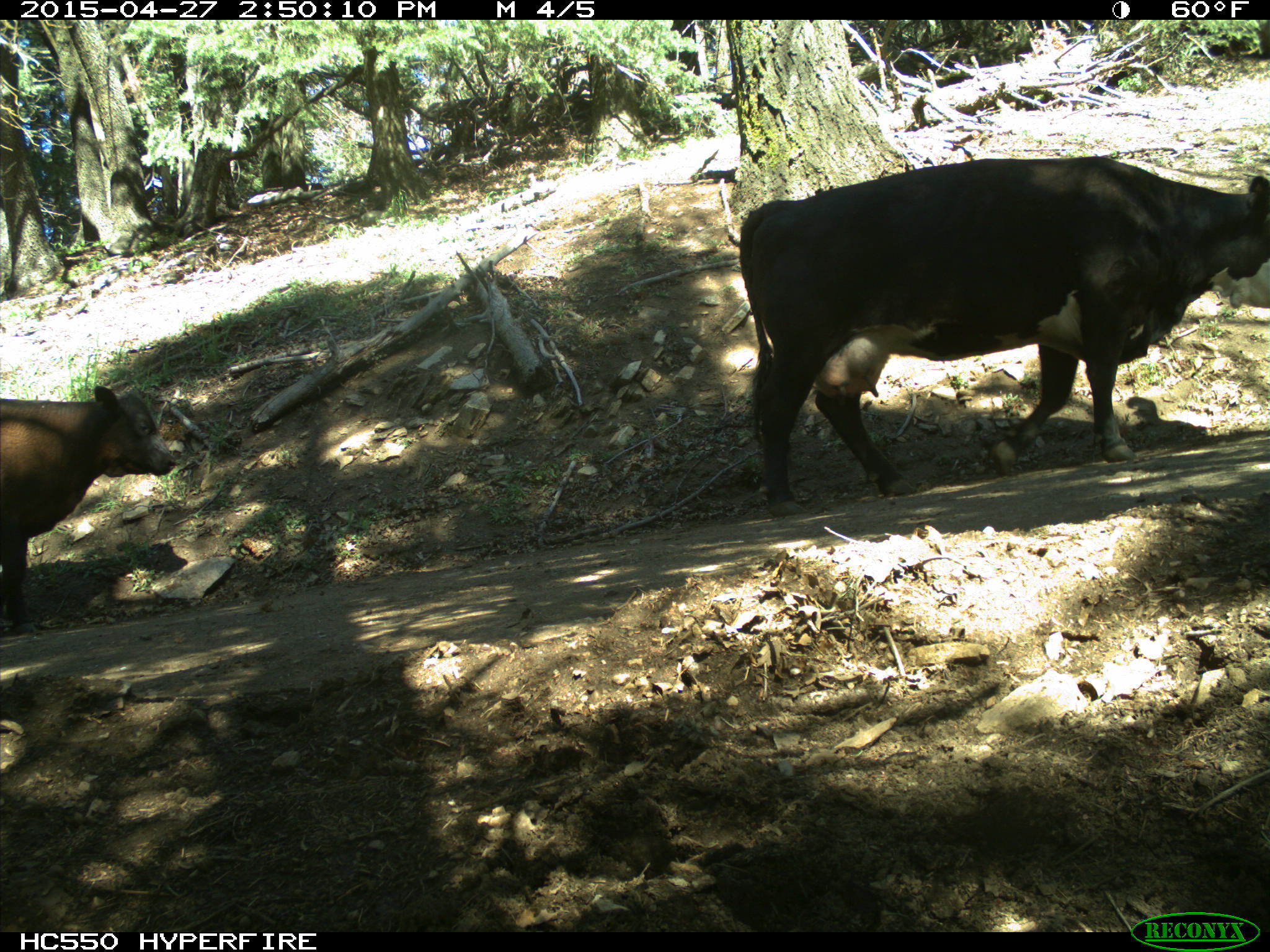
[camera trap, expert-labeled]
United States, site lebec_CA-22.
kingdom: Animalia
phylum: Chordata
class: Mammalia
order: Artiodactyla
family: Bovidae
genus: Bos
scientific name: Bos taurus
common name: domestic cow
Bos taurus (domestic cow).